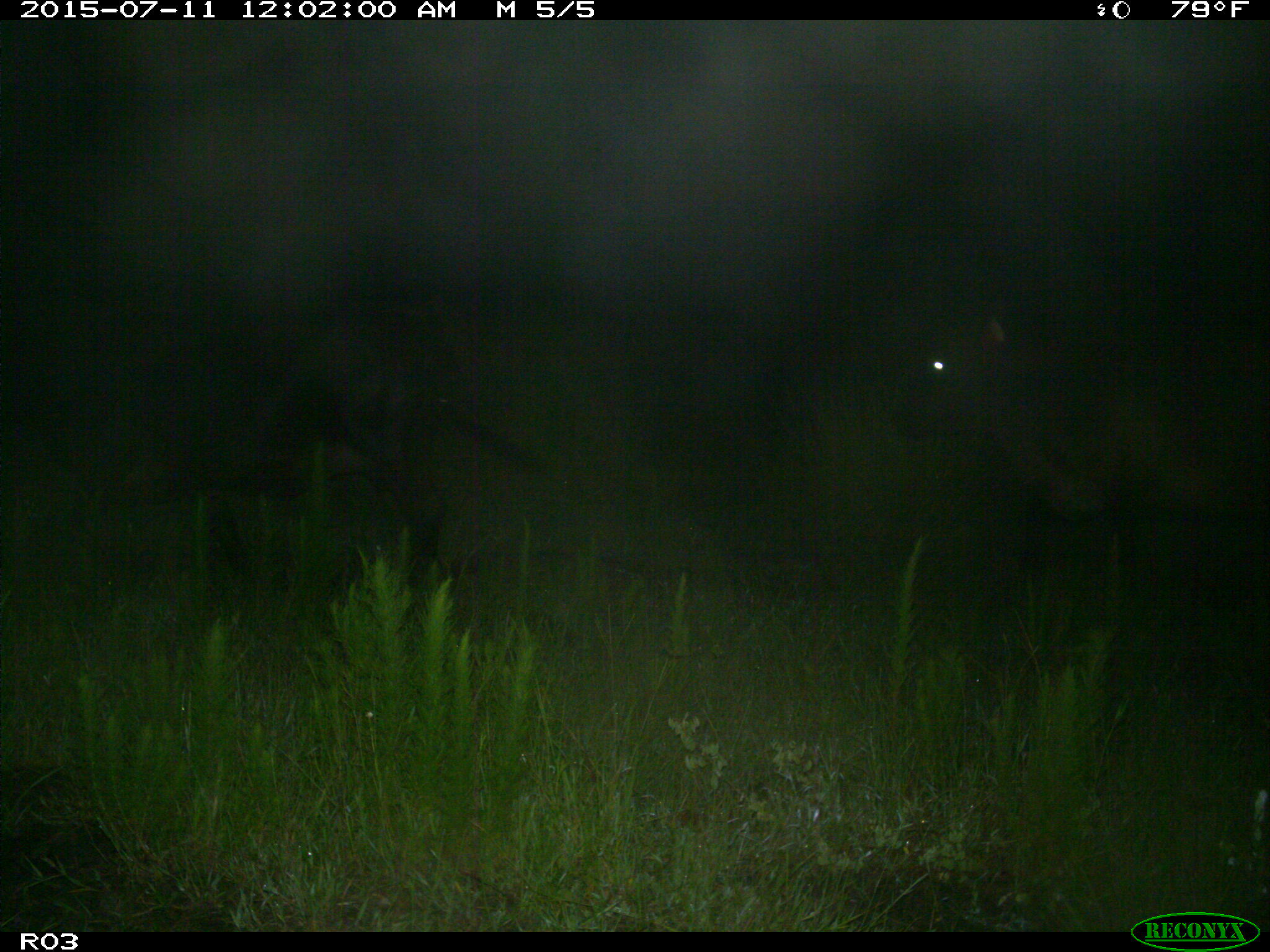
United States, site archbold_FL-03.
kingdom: Animalia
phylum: Chordata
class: Mammalia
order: Artiodactyla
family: Bovidae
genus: Bos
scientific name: Bos taurus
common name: domestic cow